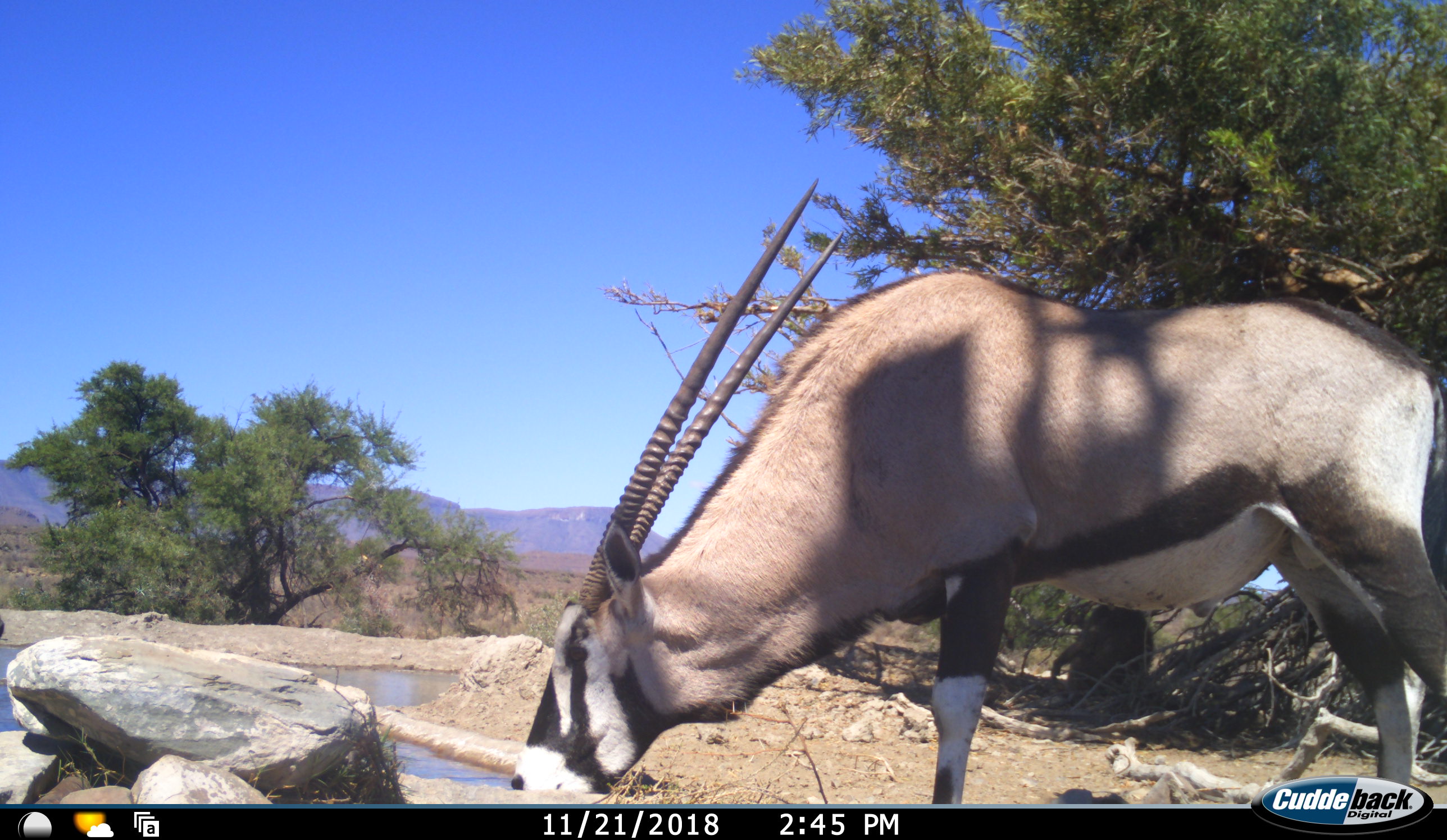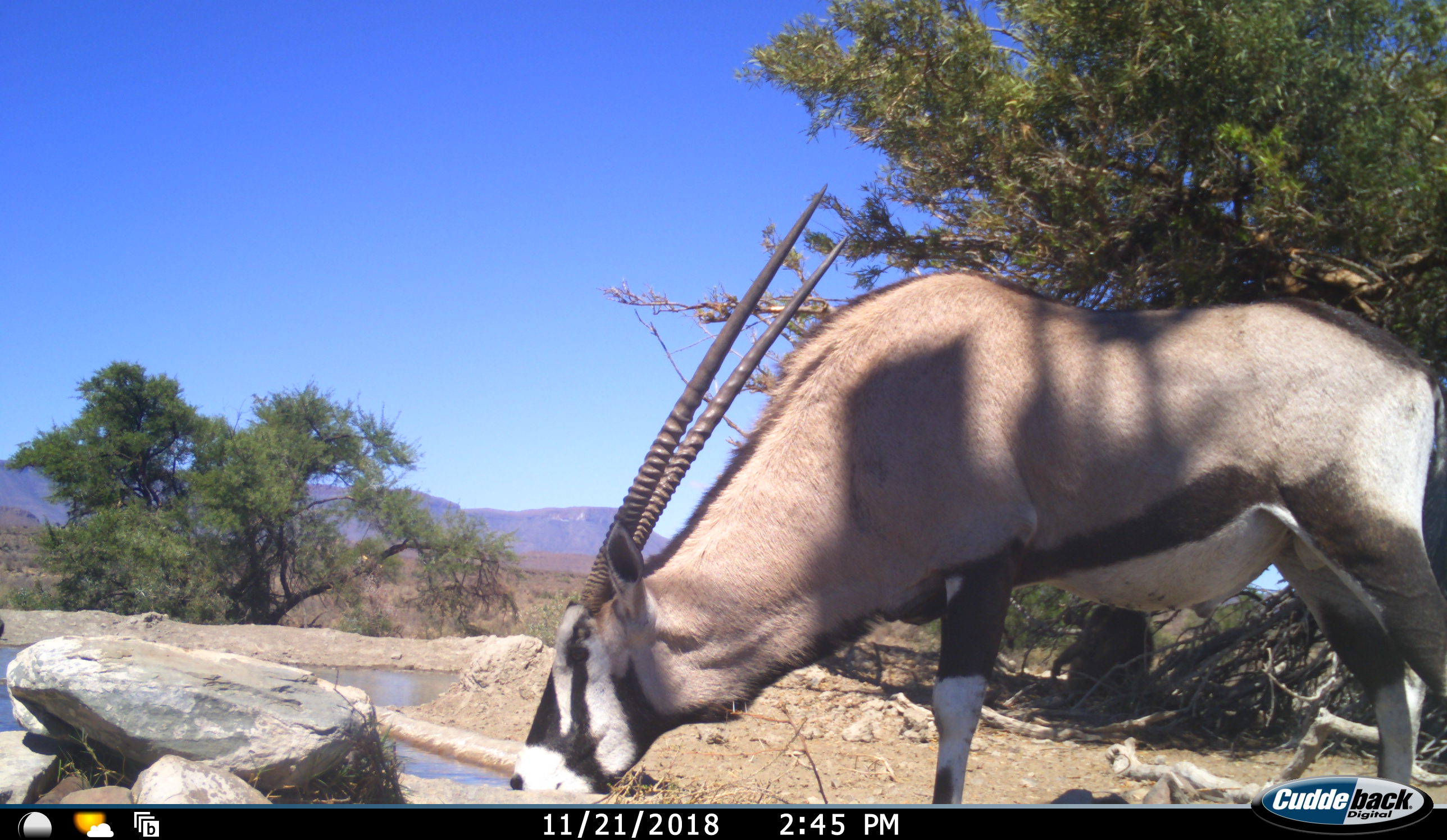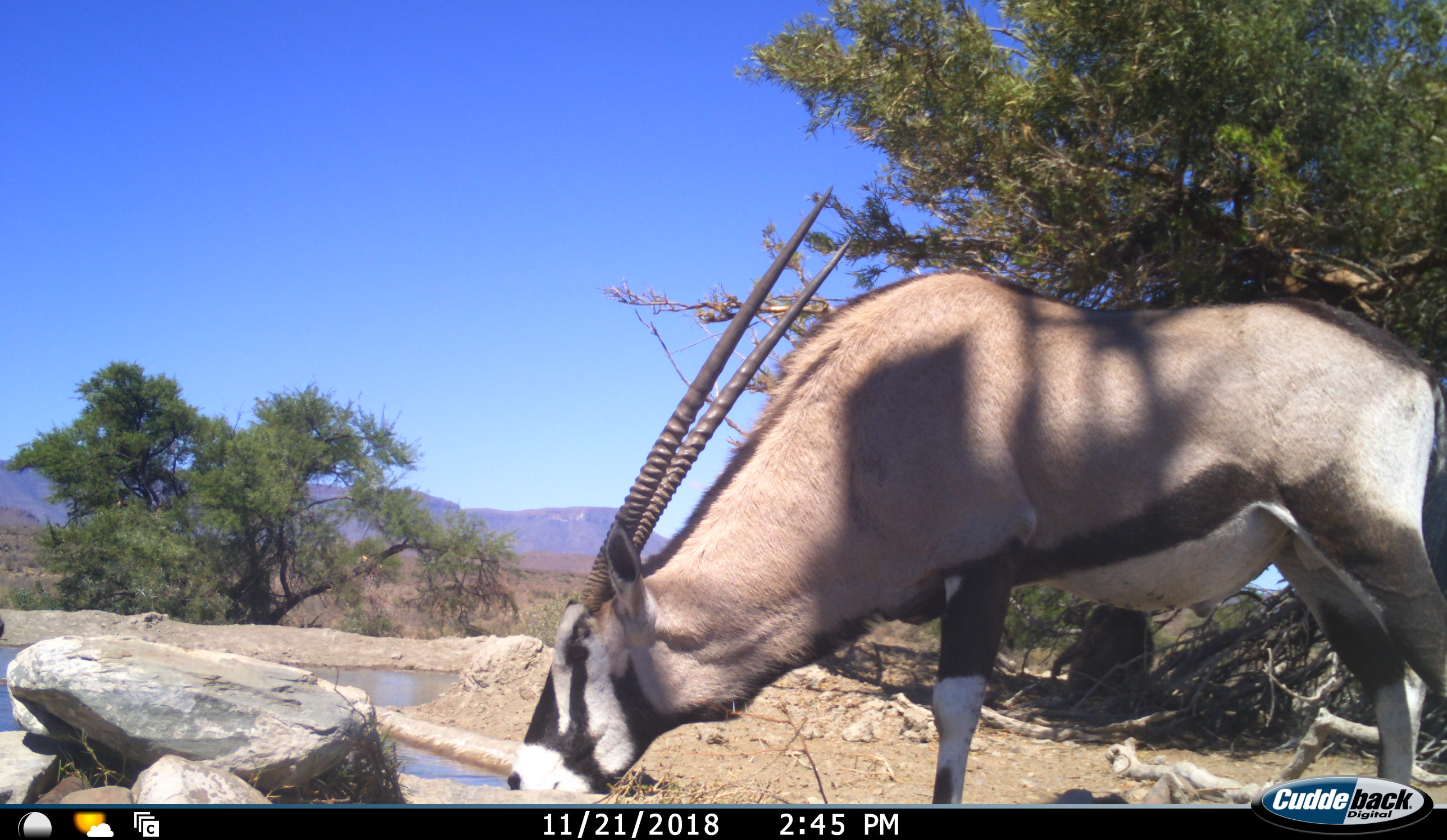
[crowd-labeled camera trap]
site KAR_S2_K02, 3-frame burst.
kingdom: Animalia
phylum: Chordata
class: Mammalia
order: Artiodactyla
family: Bovidae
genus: Oryx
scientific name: Oryx gazella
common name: gemsbok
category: oryx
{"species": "oryx (gemsbok) (Oryx gazella)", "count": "1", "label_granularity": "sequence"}